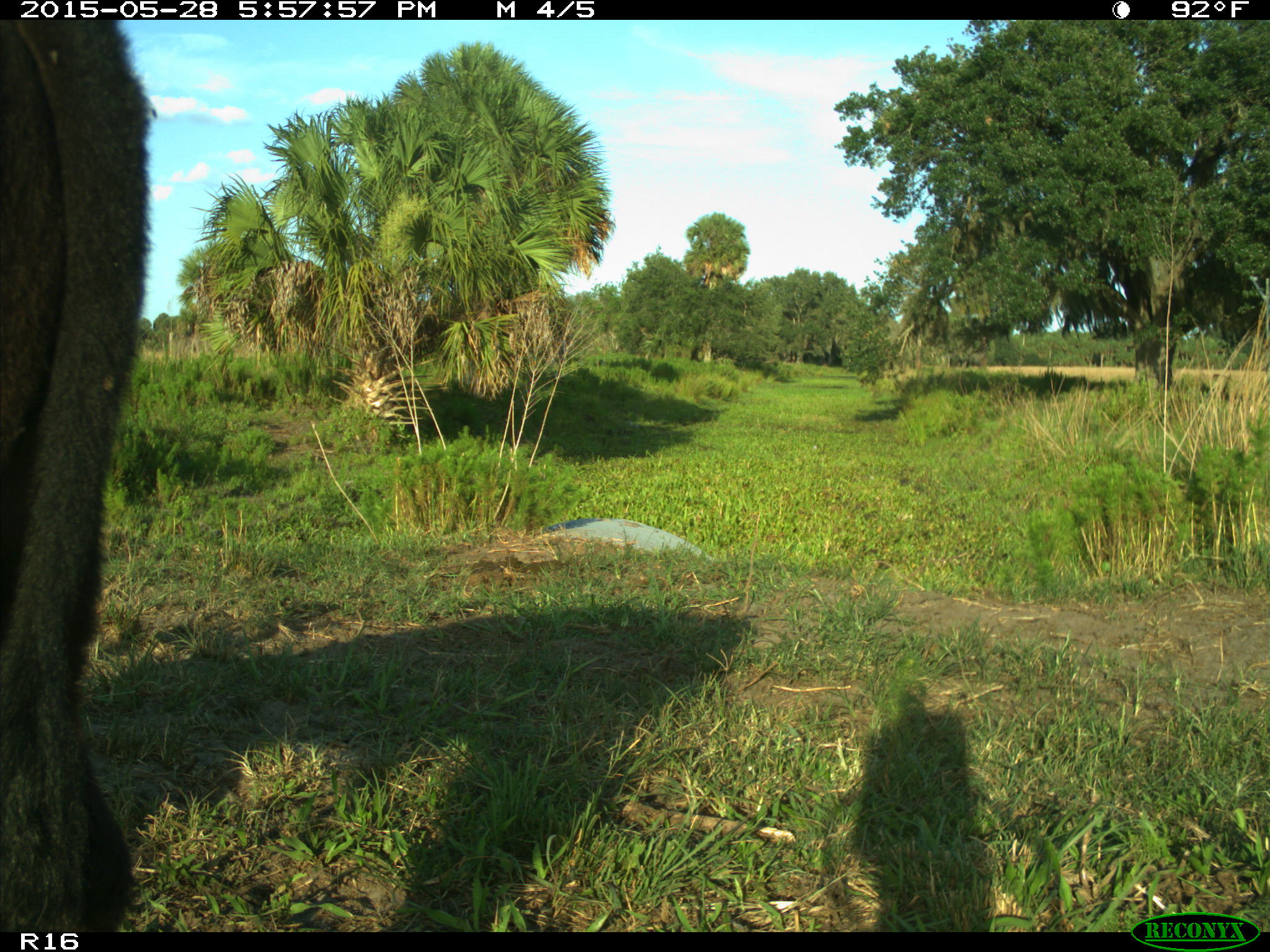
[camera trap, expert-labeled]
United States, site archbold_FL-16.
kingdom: Animalia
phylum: Chordata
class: Mammalia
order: Artiodactyla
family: Bovidae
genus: Bos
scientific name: Bos taurus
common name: domestic cow